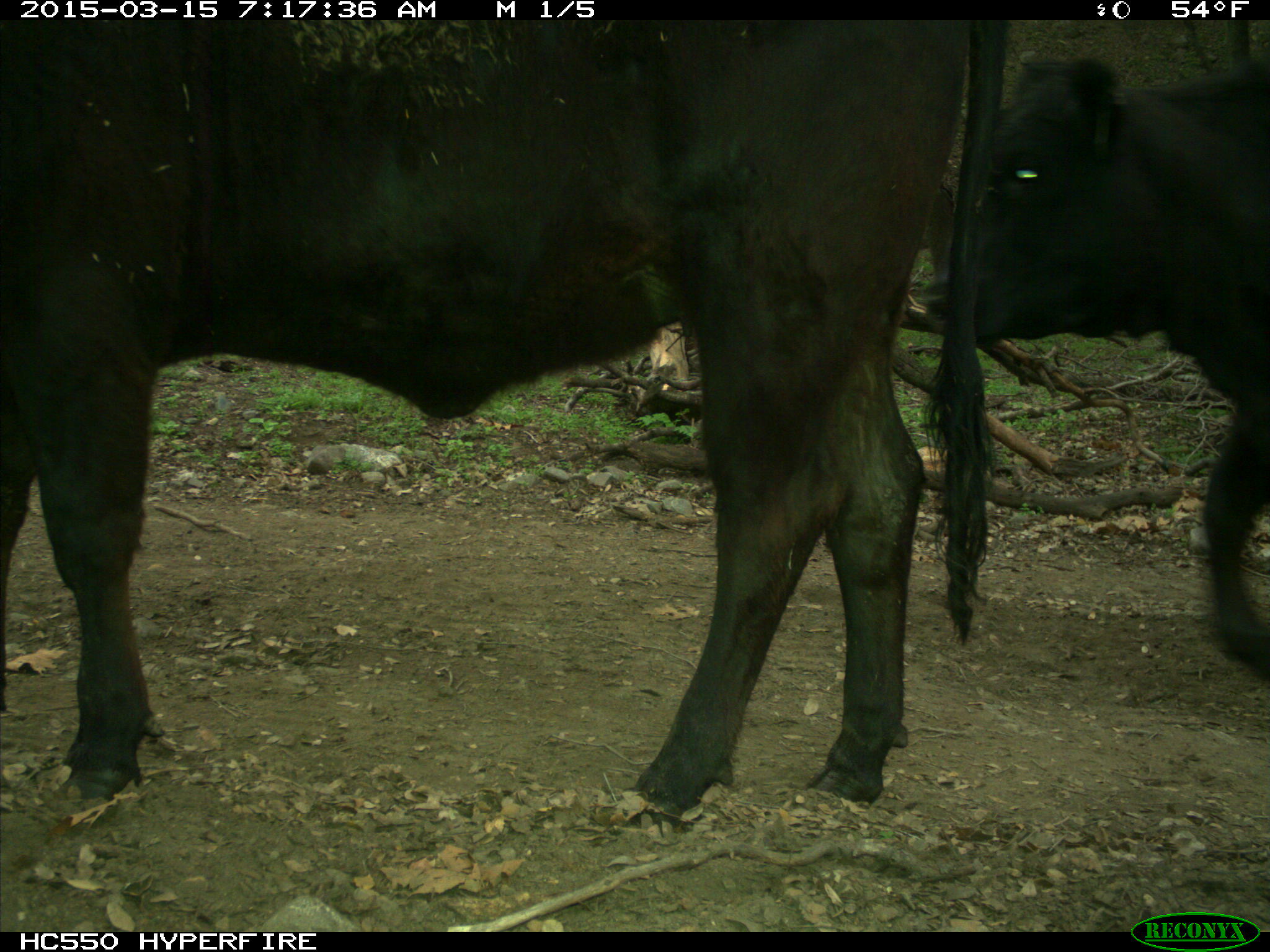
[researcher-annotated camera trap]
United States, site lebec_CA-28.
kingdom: Animalia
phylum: Chordata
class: Mammalia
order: Artiodactyla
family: Bovidae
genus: Bos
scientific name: Bos taurus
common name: domestic cow